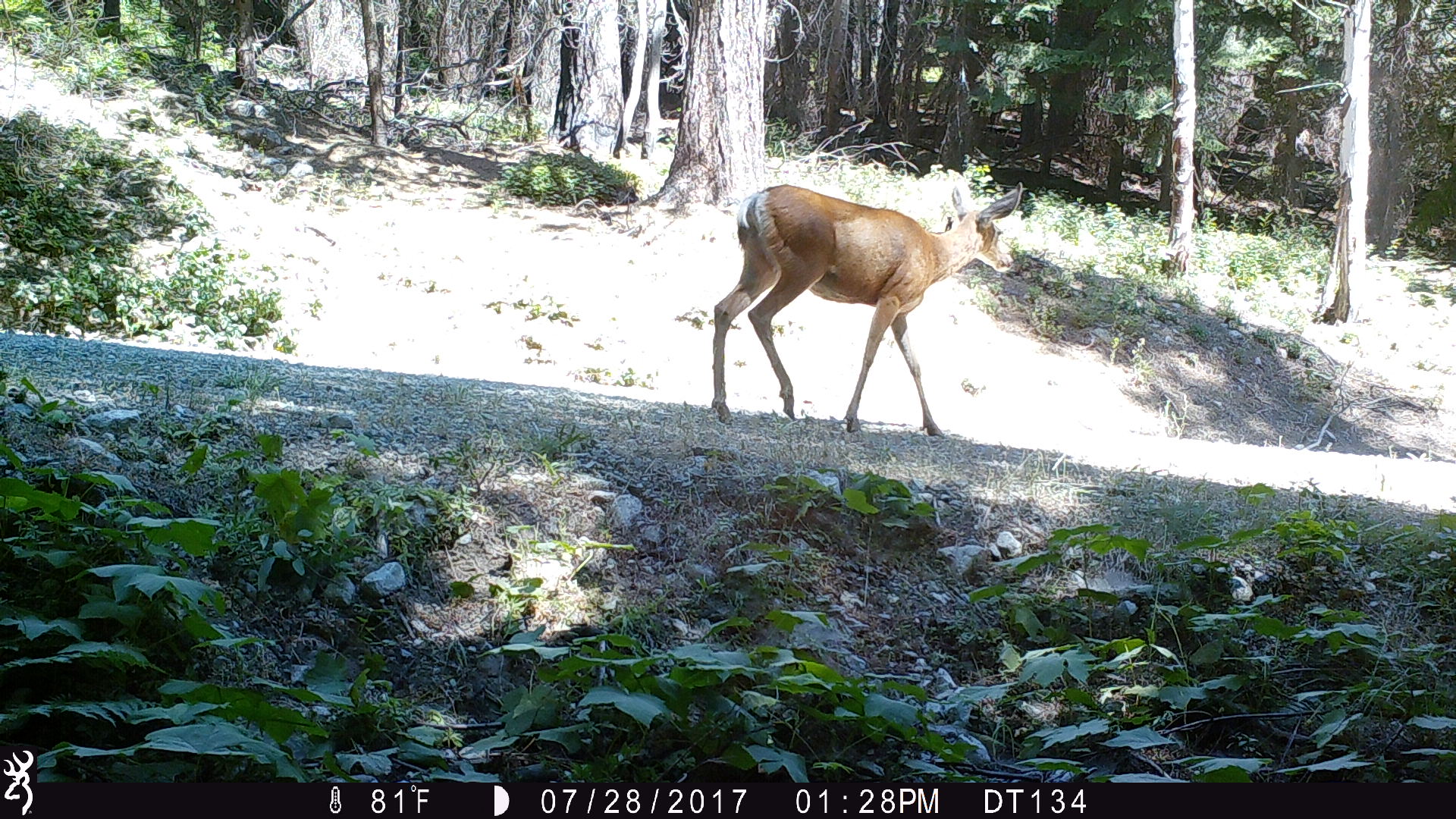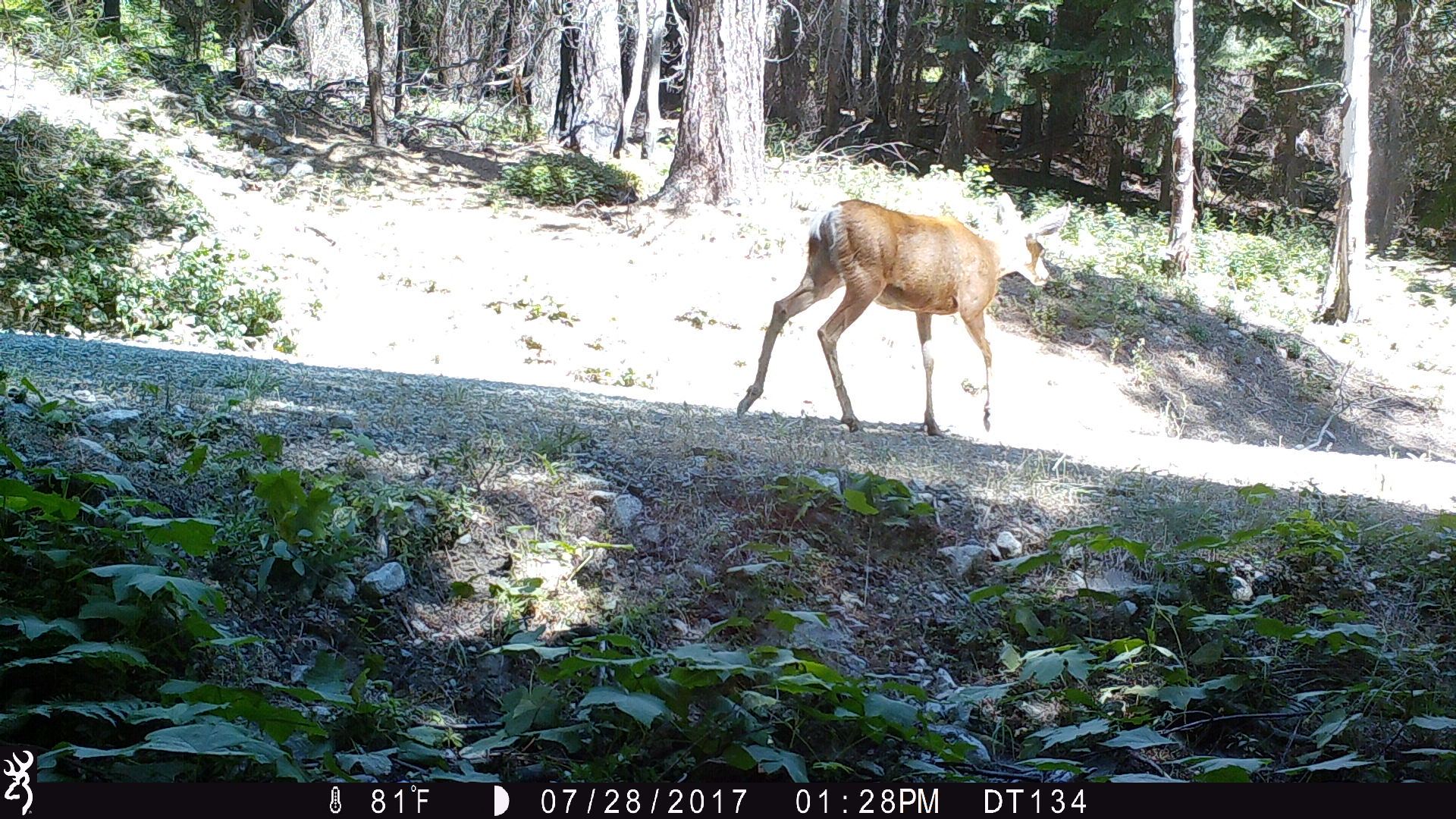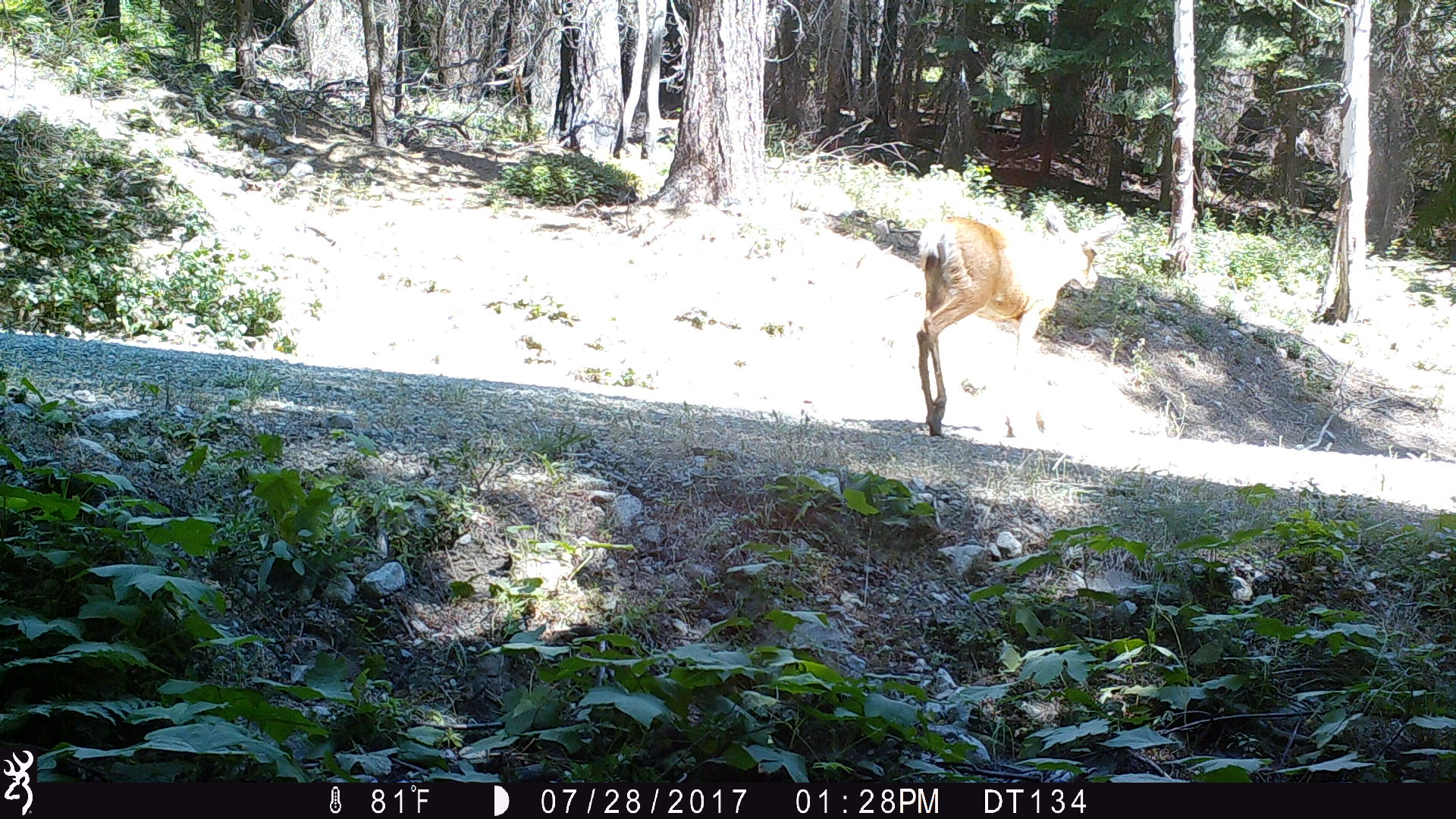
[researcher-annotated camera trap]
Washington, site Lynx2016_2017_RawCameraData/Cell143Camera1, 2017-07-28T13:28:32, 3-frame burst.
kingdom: Animalia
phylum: Chordata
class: Mammalia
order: Artiodactyla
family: Cervidae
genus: Odocoileus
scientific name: Odocoileus hemionus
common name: mule deer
Odocoileus hemionus (mule deer). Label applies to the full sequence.